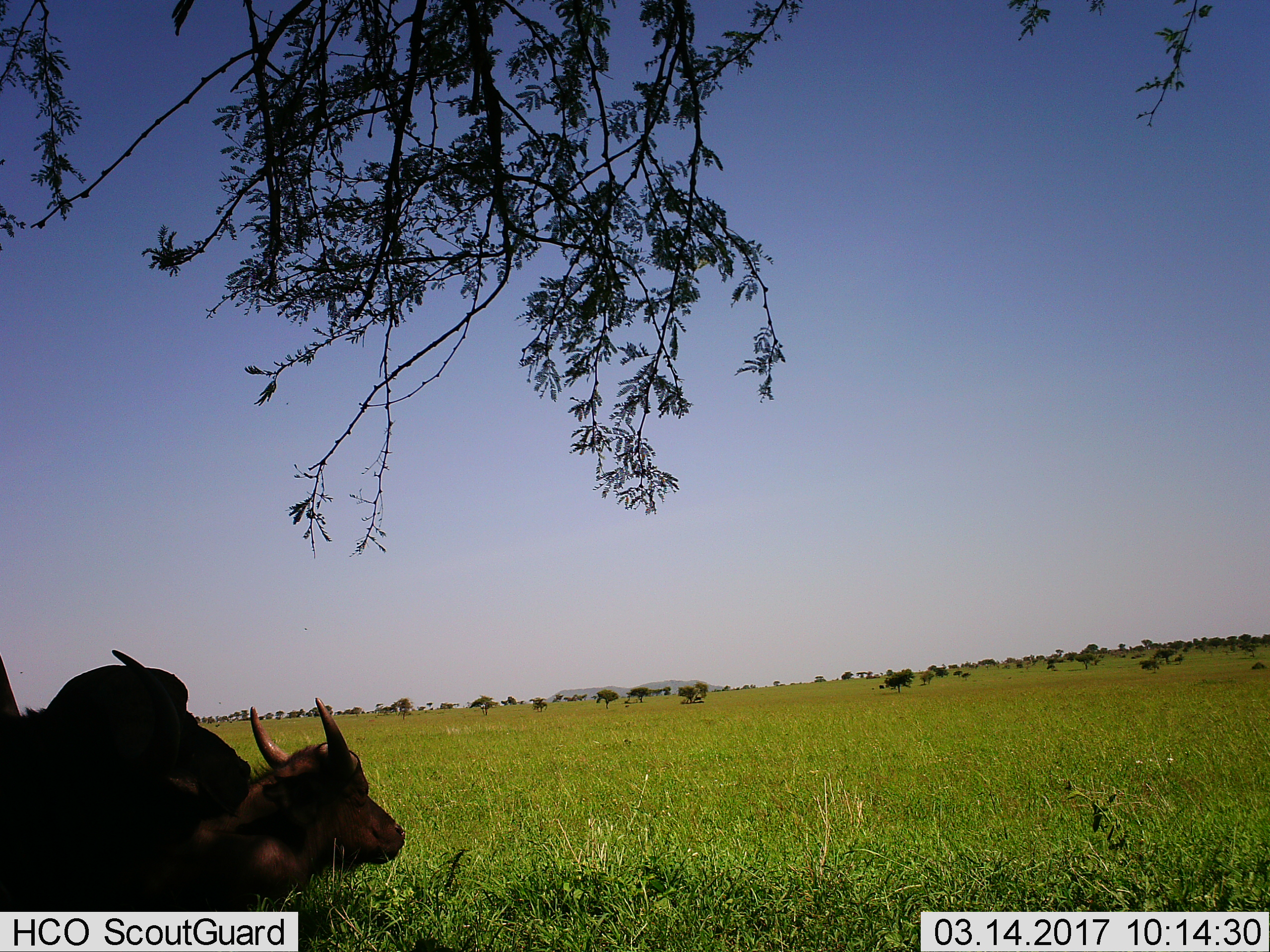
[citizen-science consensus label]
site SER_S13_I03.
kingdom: Animalia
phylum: Chordata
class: Mammalia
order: Artiodactyla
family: Bovidae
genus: Syncerus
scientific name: Syncerus caffer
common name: african buffalo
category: buffalo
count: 2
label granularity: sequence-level